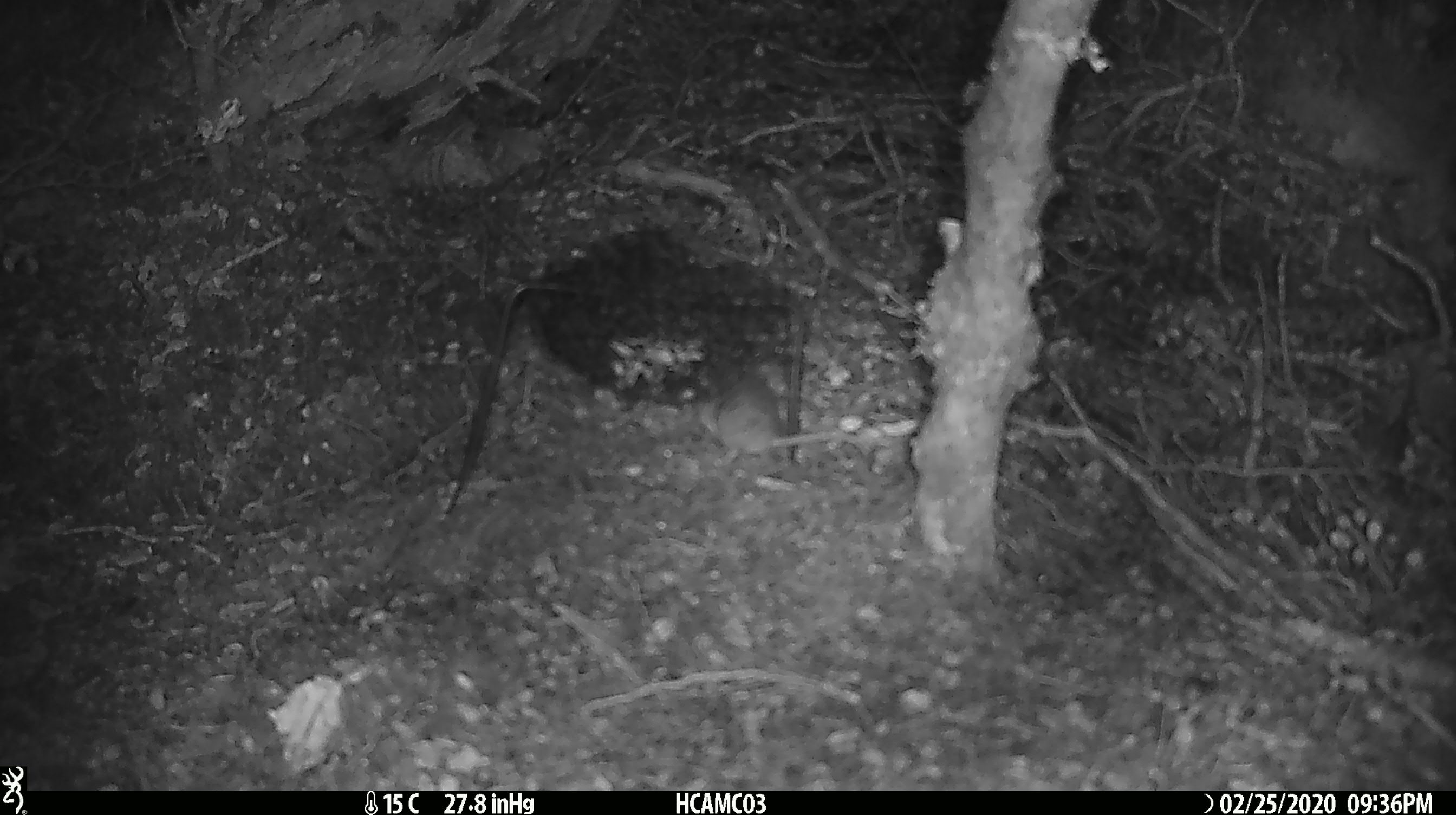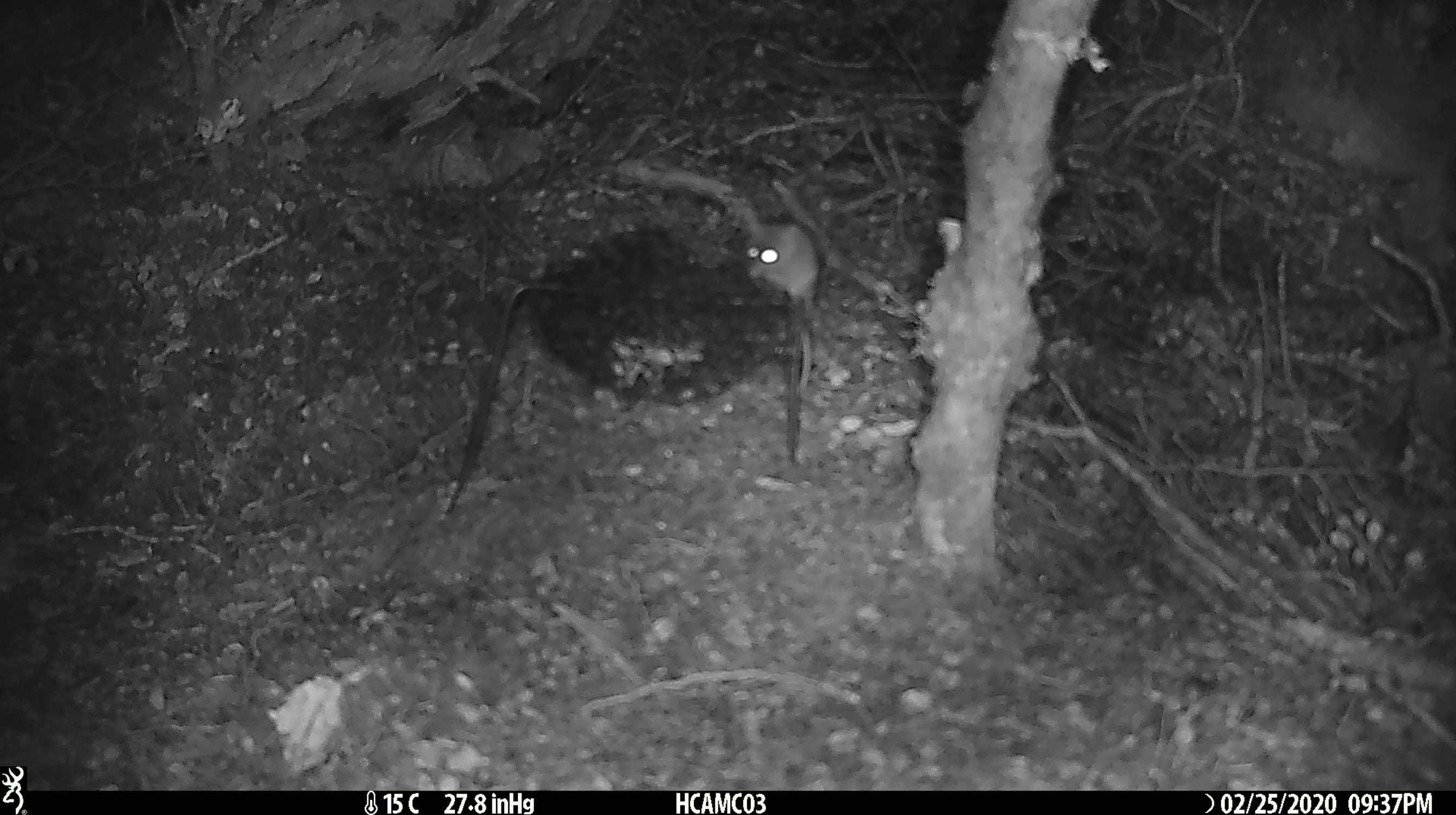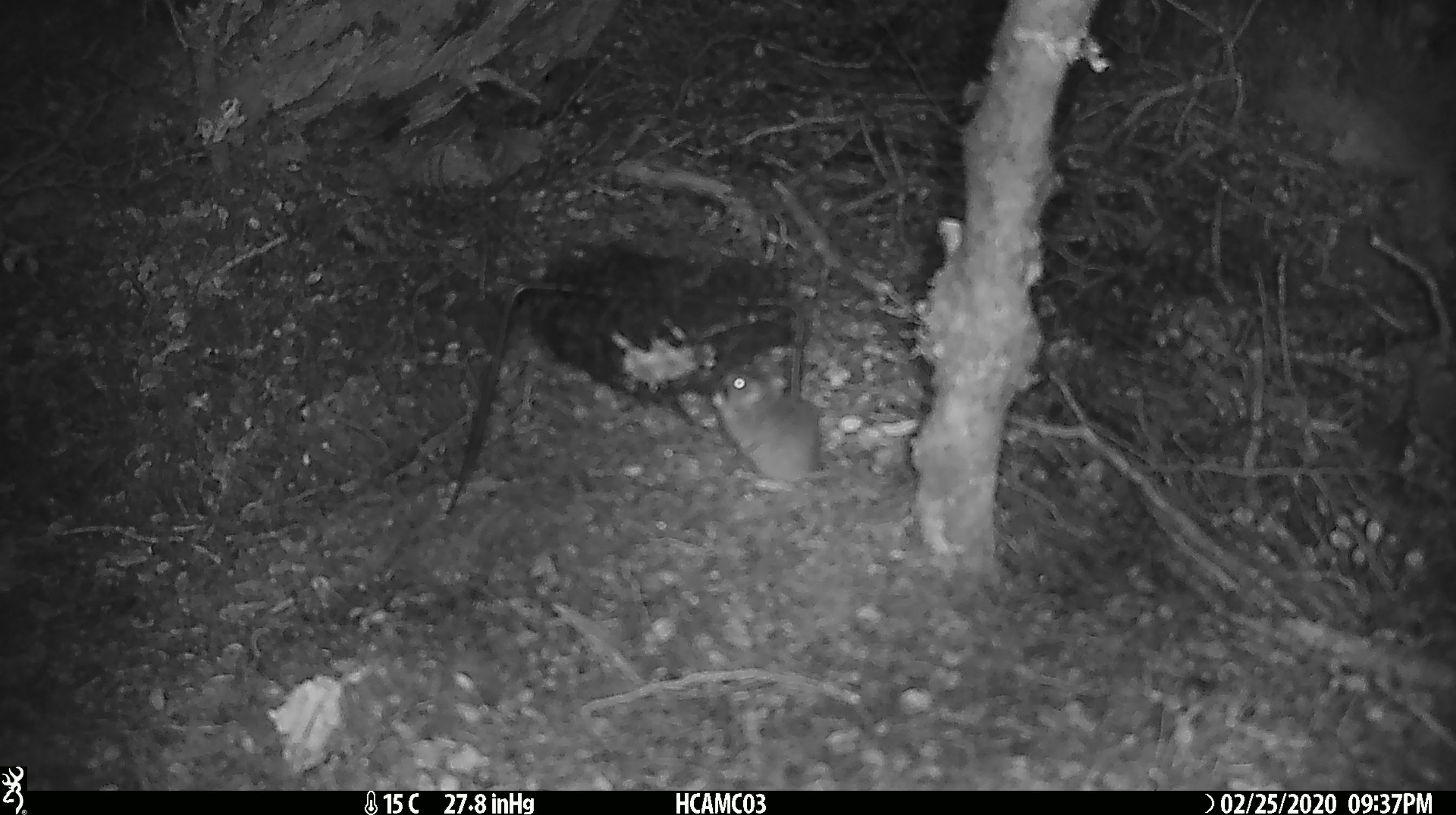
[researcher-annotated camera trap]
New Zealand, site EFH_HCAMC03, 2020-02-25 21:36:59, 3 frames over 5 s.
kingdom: Animalia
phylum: Chordata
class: Mammalia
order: Rodentia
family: Muridae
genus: Mus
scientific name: Mus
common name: mouse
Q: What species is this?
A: Mouse (Mus).